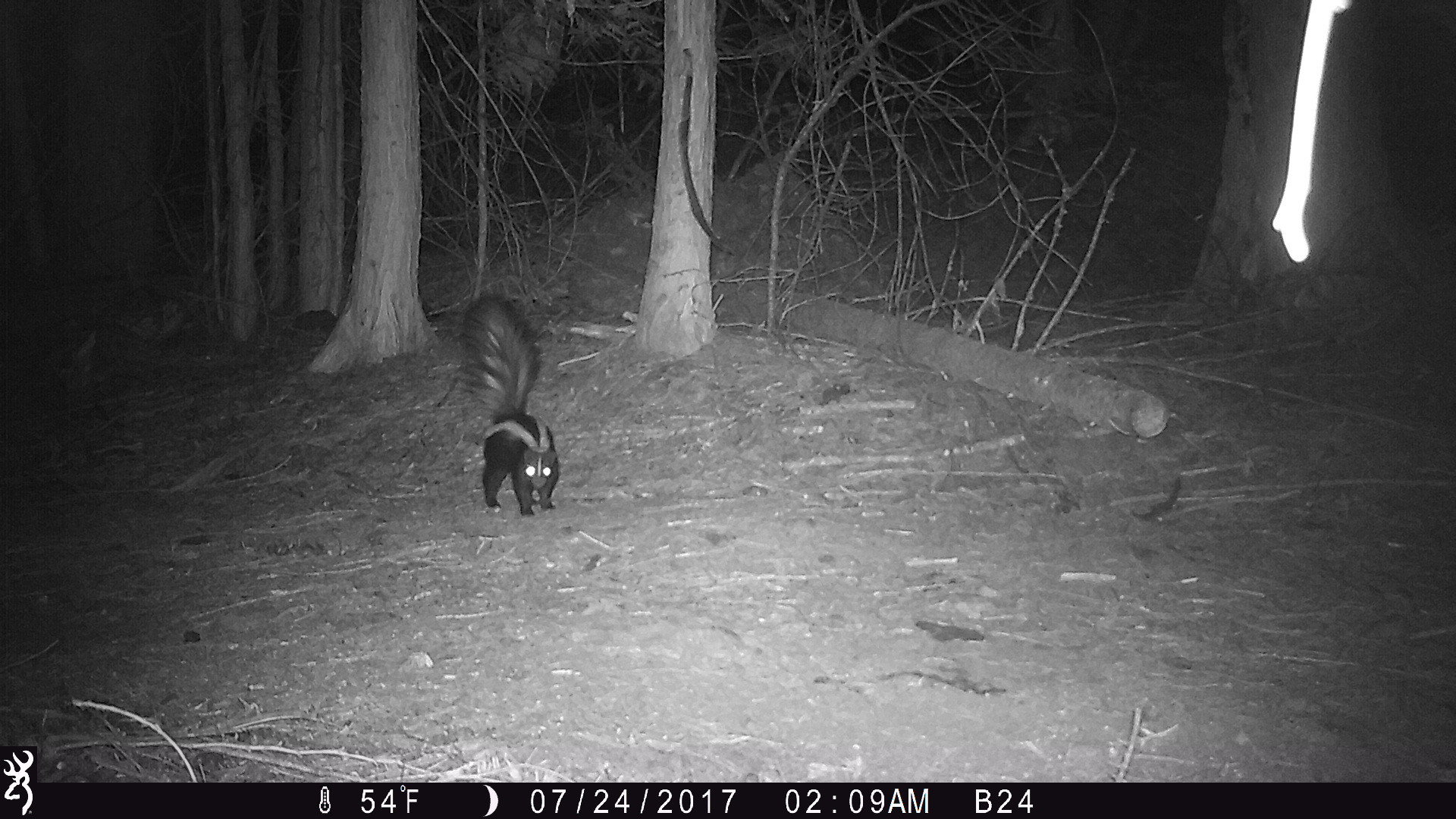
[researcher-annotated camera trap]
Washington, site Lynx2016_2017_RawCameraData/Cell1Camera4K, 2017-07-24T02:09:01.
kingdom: Animalia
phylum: Chordata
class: Mammalia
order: Carnivora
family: Mephitidae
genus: Mephitis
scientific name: Mephitis mephitis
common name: striped skunk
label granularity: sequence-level